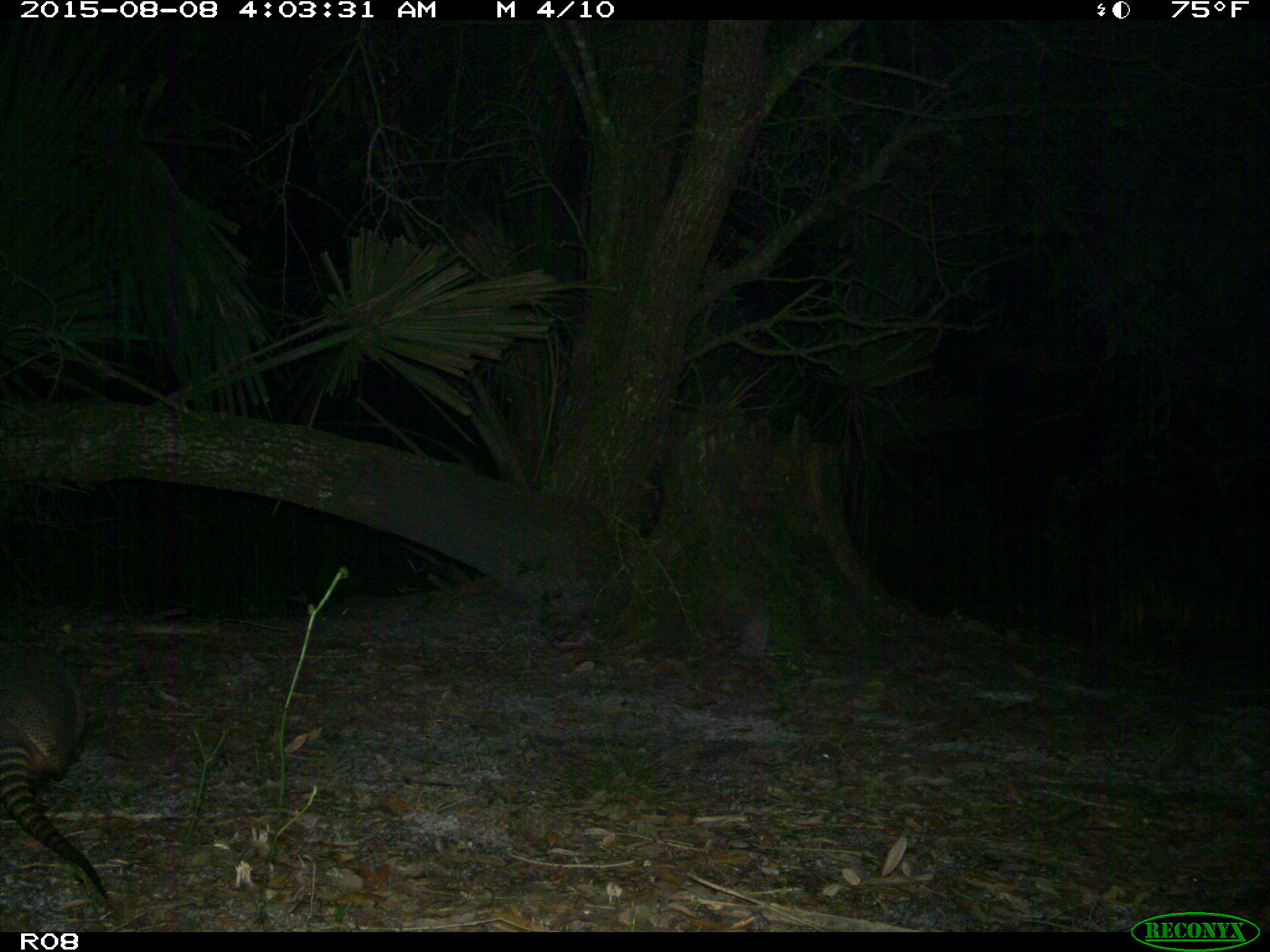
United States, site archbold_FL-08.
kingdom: Animalia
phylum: Chordata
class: Mammalia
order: Cingulata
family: Dasypodidae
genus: Dasypus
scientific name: Dasypus novemcinctus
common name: nine-banded armadillo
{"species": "Dasypus novemcinctus (nine-banded armadillo)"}